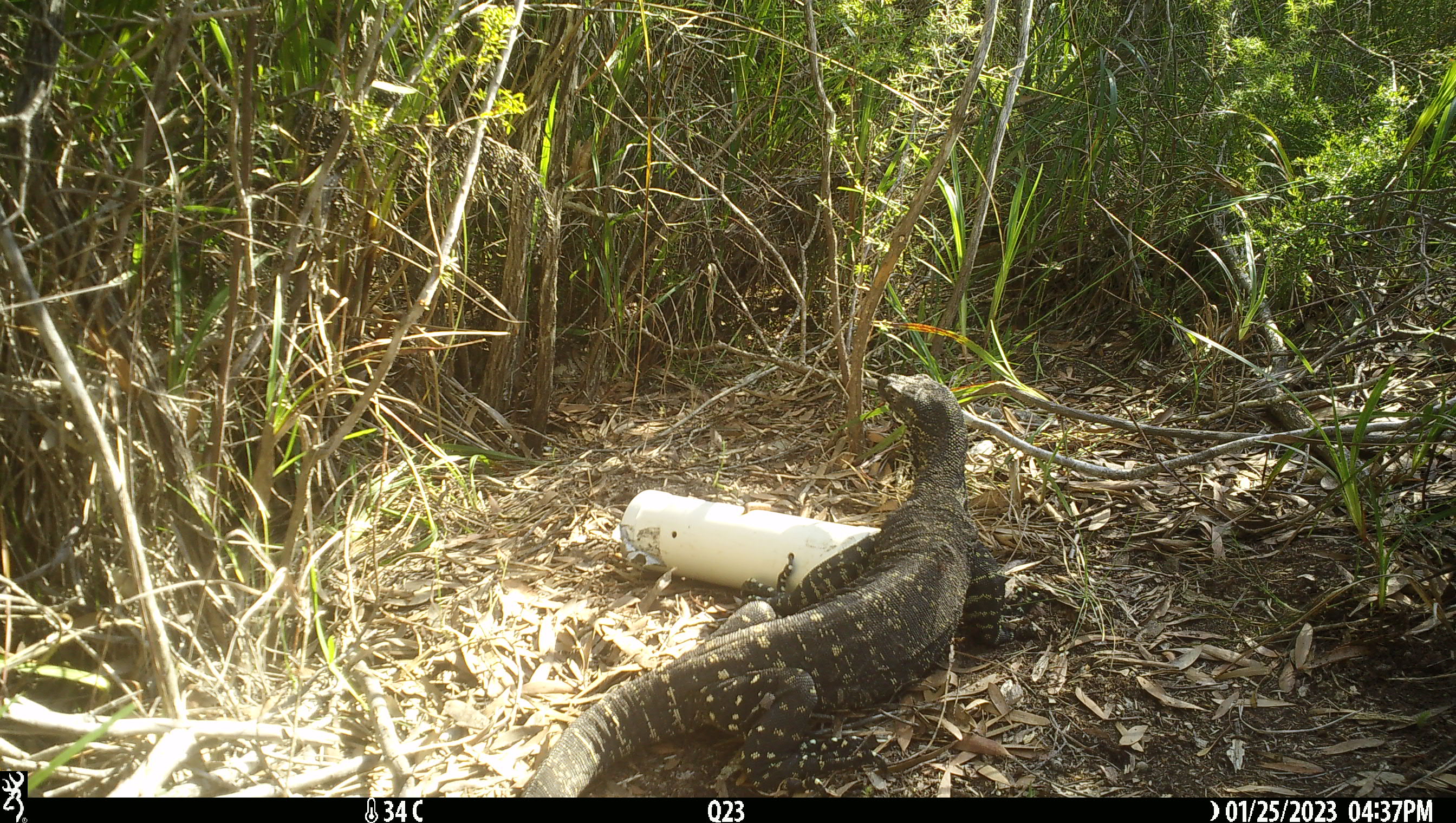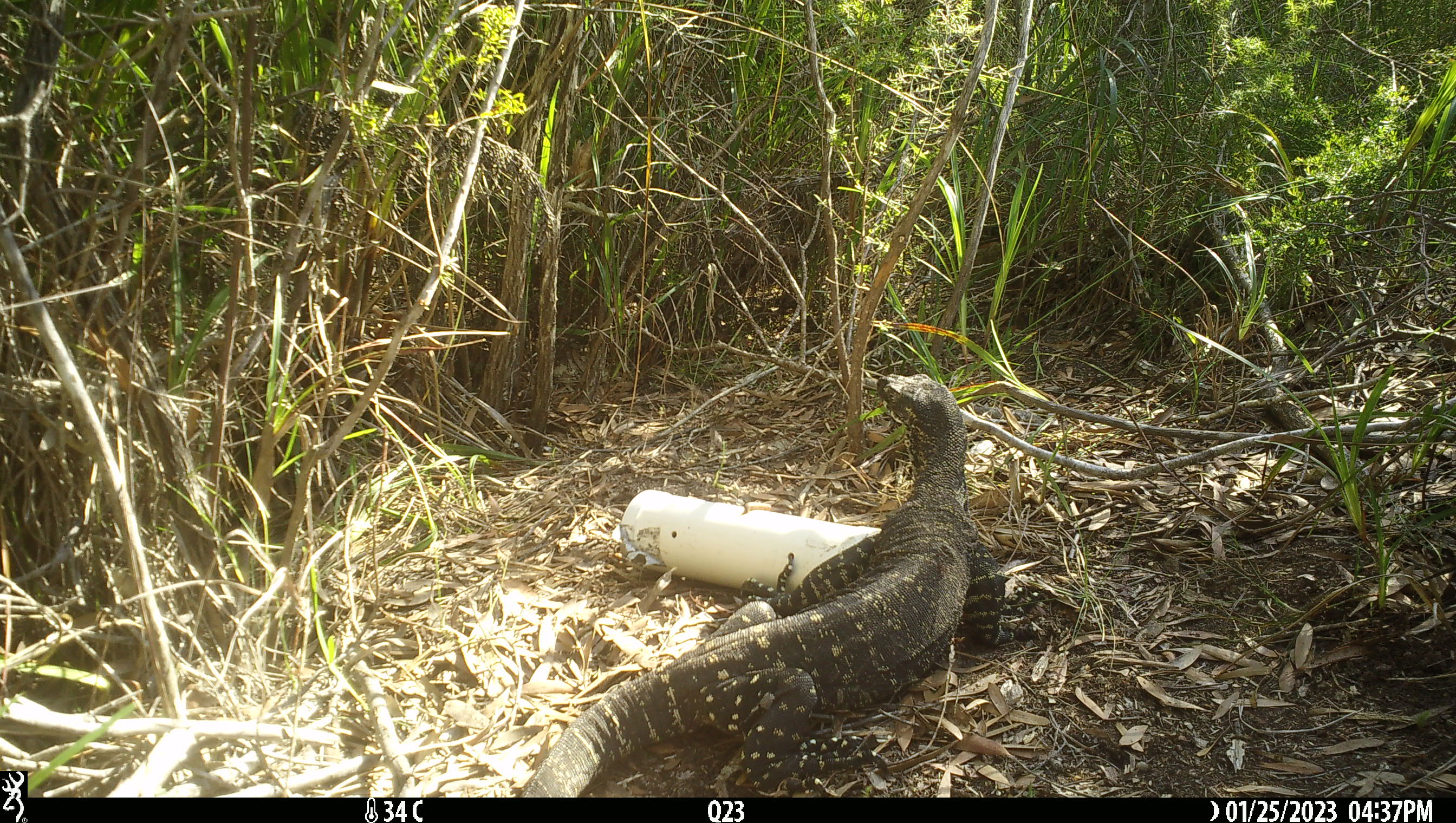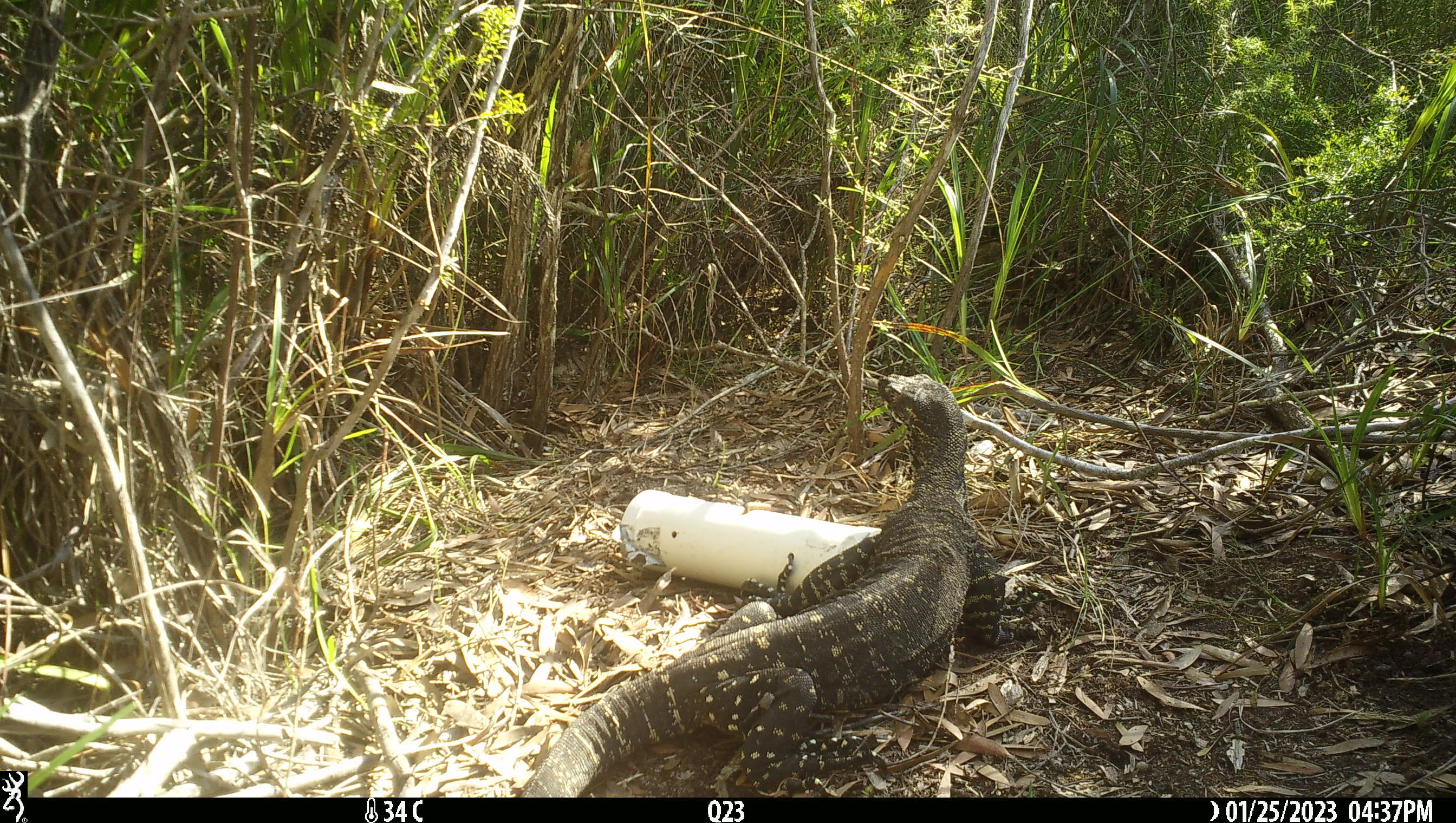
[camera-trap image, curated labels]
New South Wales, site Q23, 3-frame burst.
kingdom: Animalia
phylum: Chordata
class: Reptilia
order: Squamata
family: Varanidae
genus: Varanus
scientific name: Varanus varius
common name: lace monitor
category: goanna